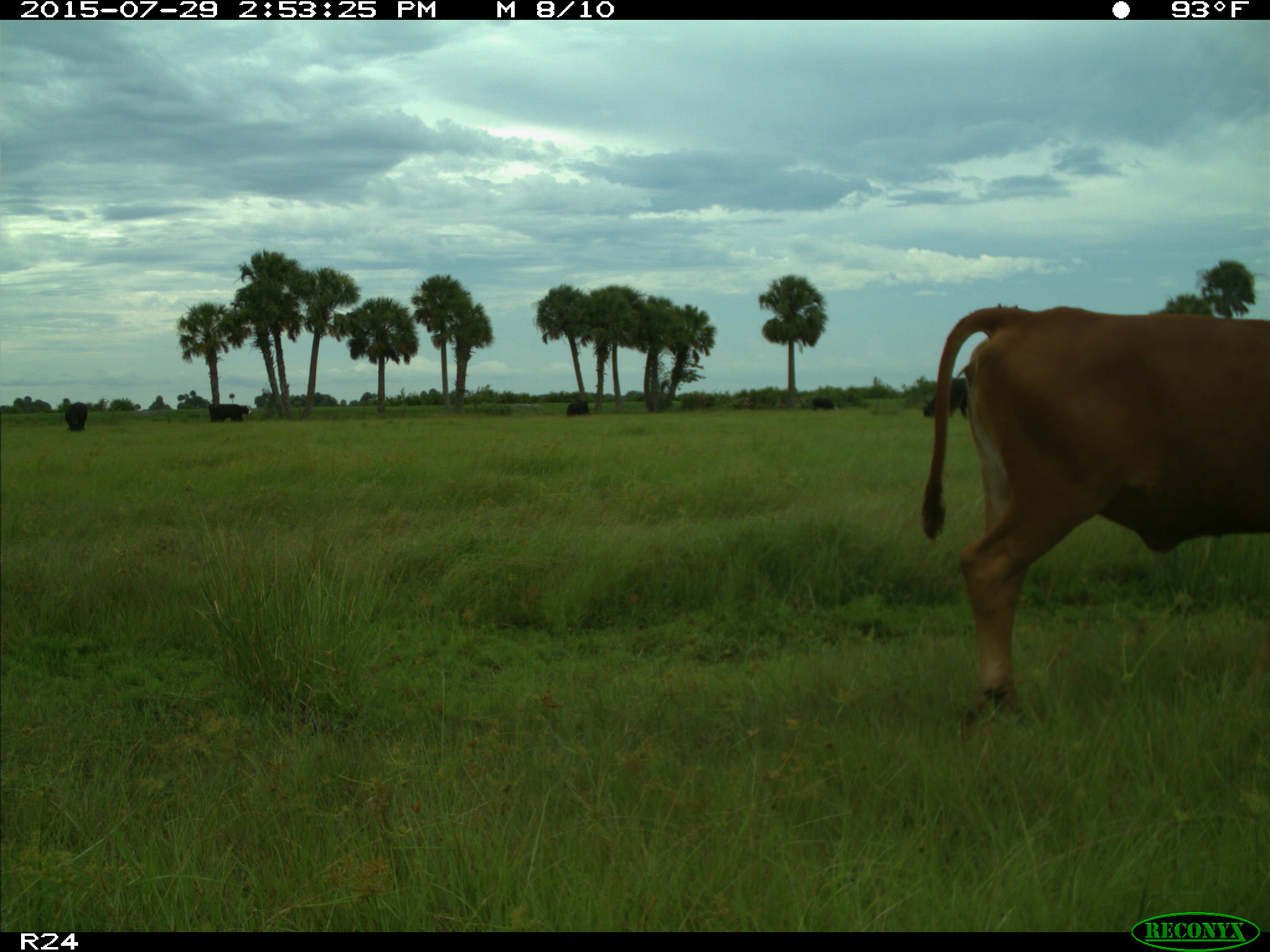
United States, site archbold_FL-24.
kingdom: Animalia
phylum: Chordata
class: Mammalia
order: Artiodactyla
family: Bovidae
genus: Bos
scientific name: Bos taurus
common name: domestic cow